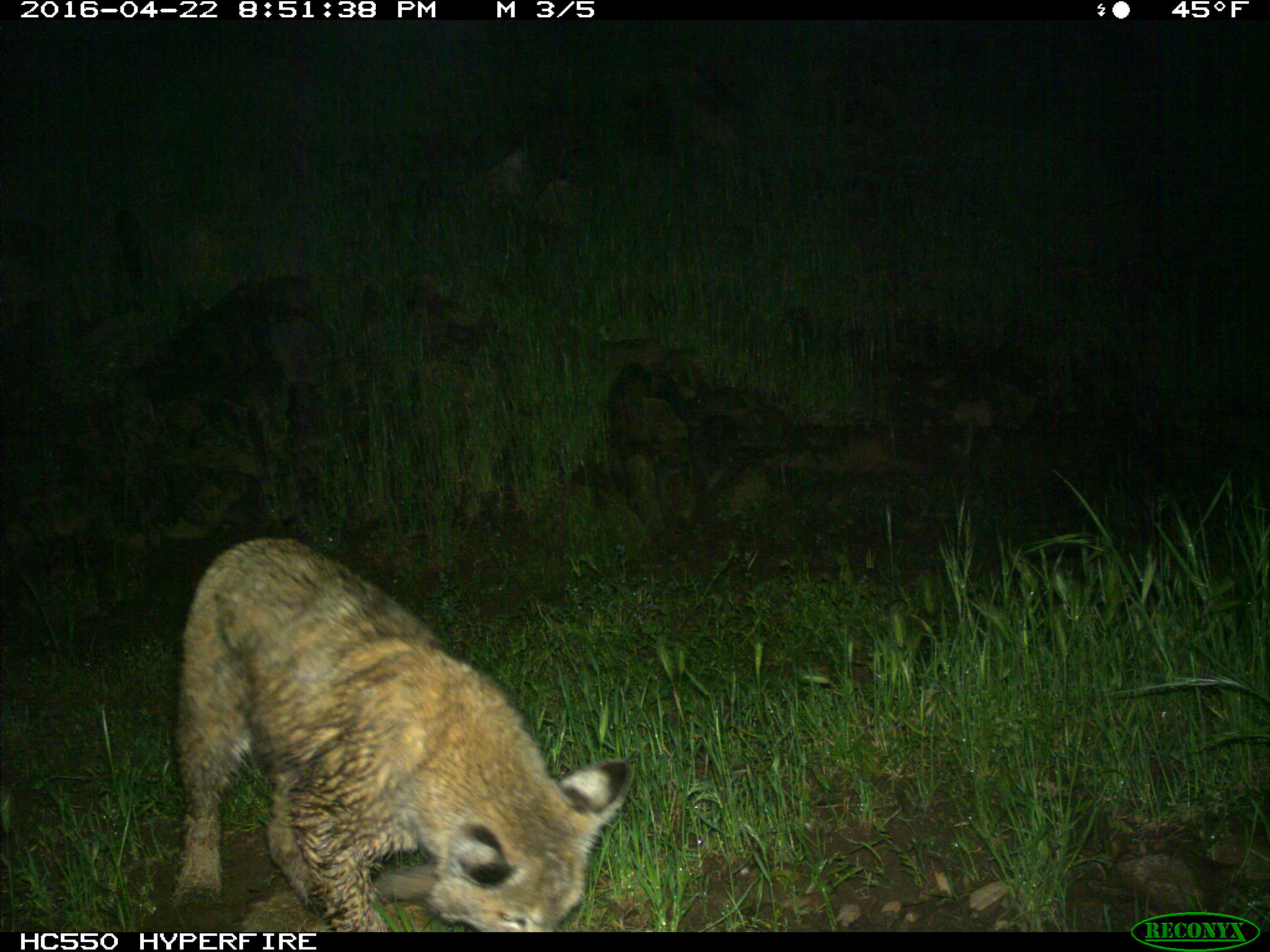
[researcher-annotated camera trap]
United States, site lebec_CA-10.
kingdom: Animalia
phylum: Chordata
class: Mammalia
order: Carnivora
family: Felidae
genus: Lynx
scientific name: Lynx rufus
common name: bobcat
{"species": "Lynx rufus (bobcat)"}